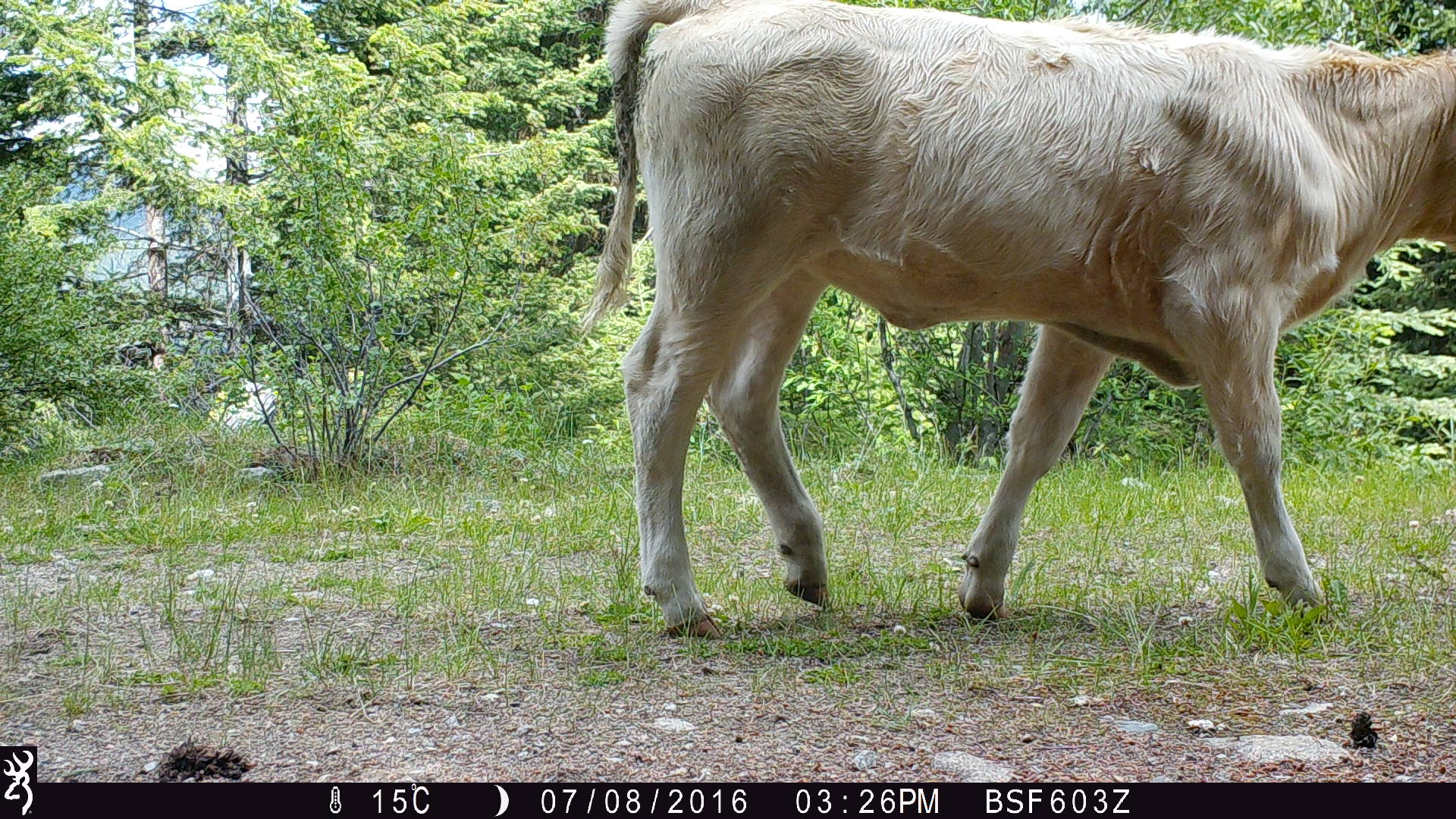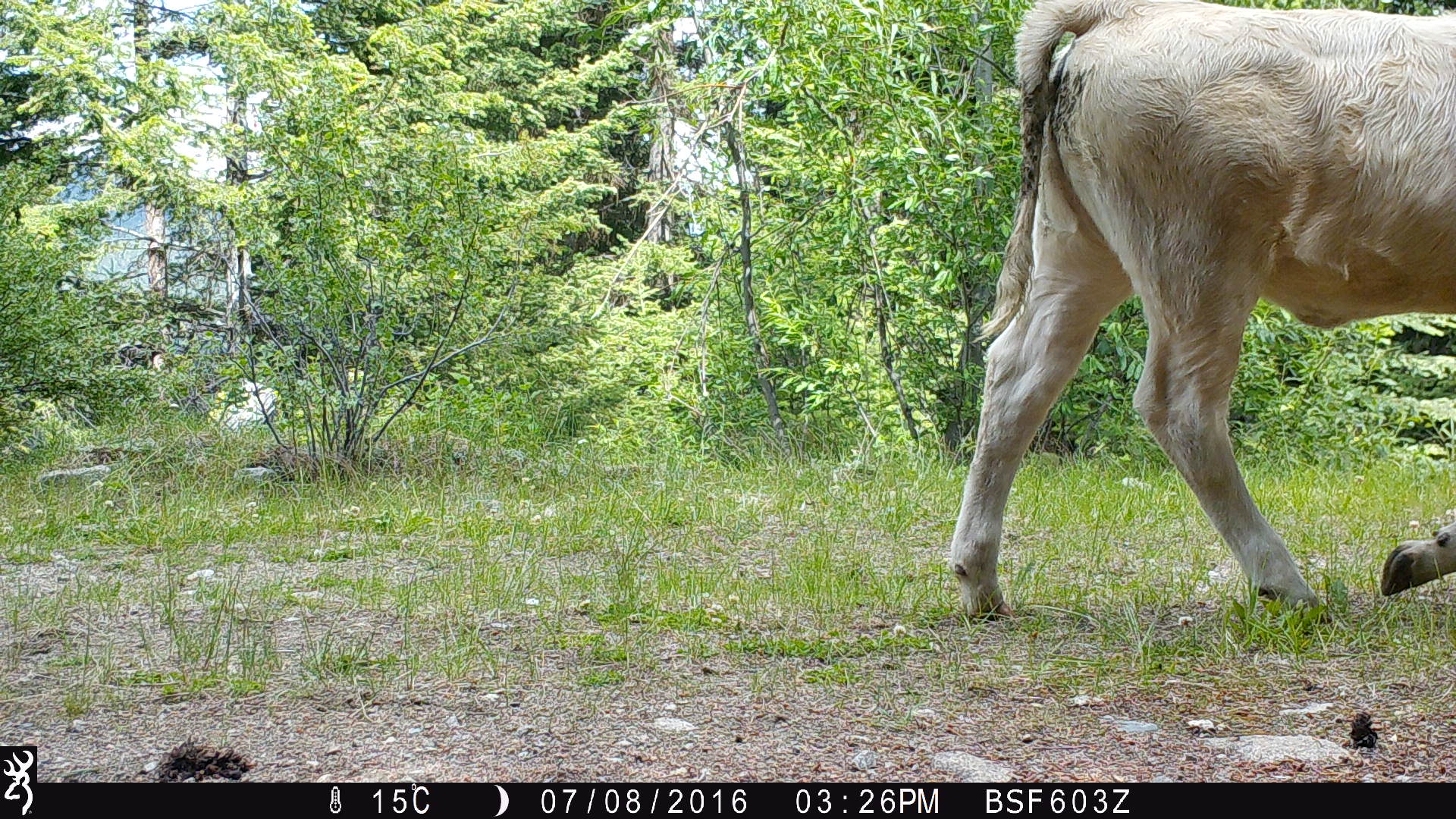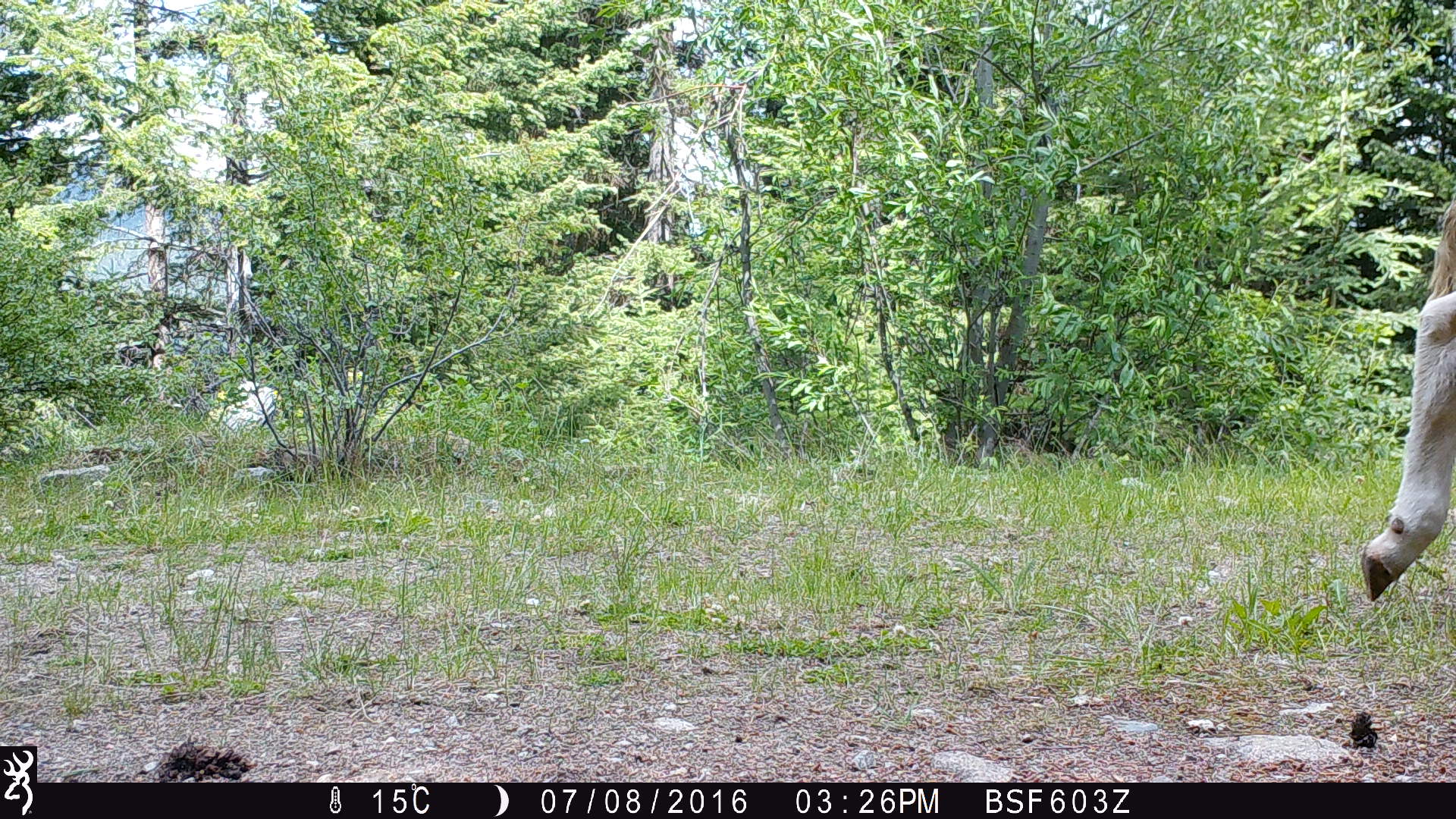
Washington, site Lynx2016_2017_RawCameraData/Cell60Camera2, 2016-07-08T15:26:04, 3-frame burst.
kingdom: Animalia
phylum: Chordata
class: Mammalia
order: Artiodactyla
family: Bovidae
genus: Bos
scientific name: Bos taurus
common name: domestic cattle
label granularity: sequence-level